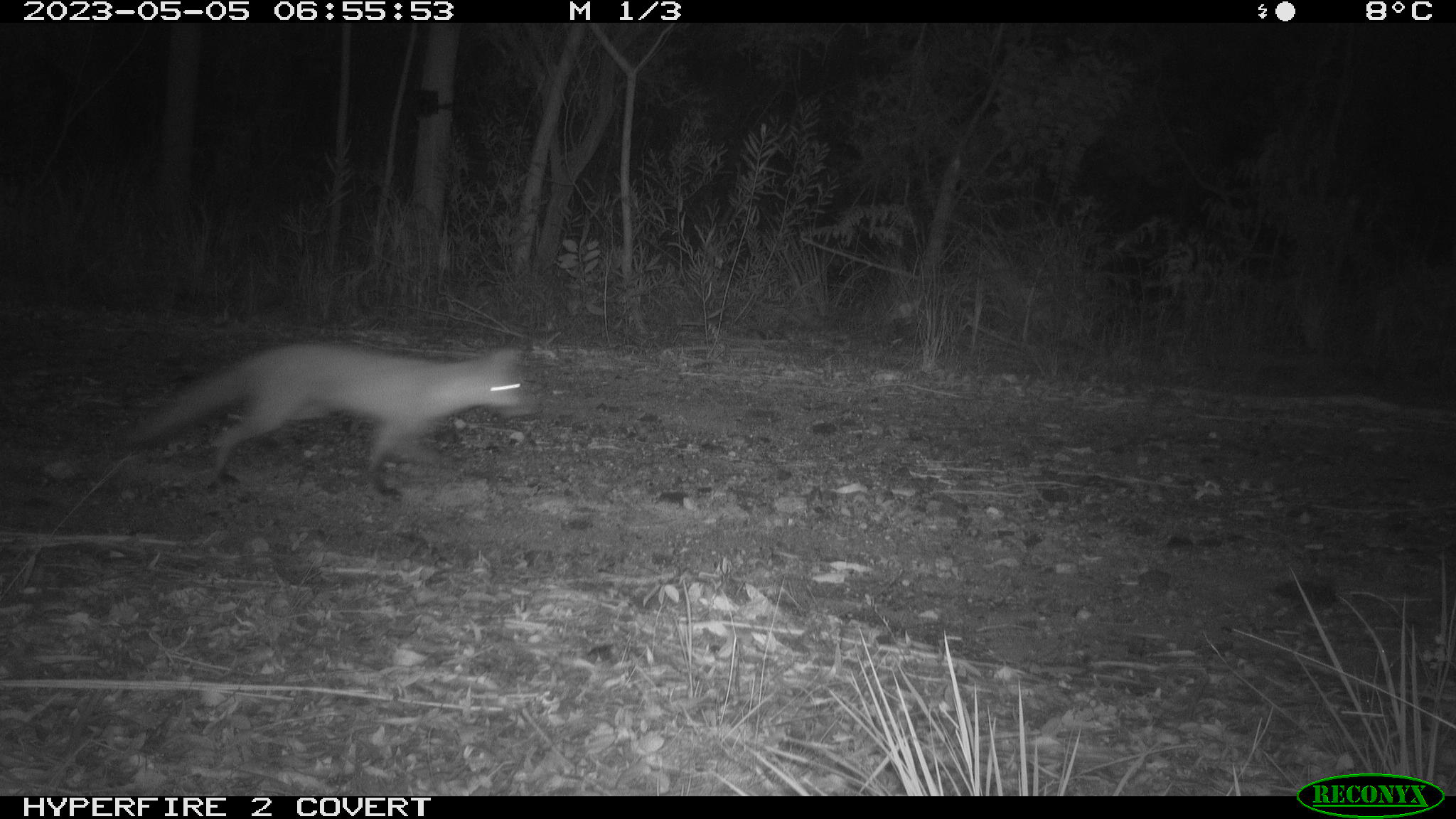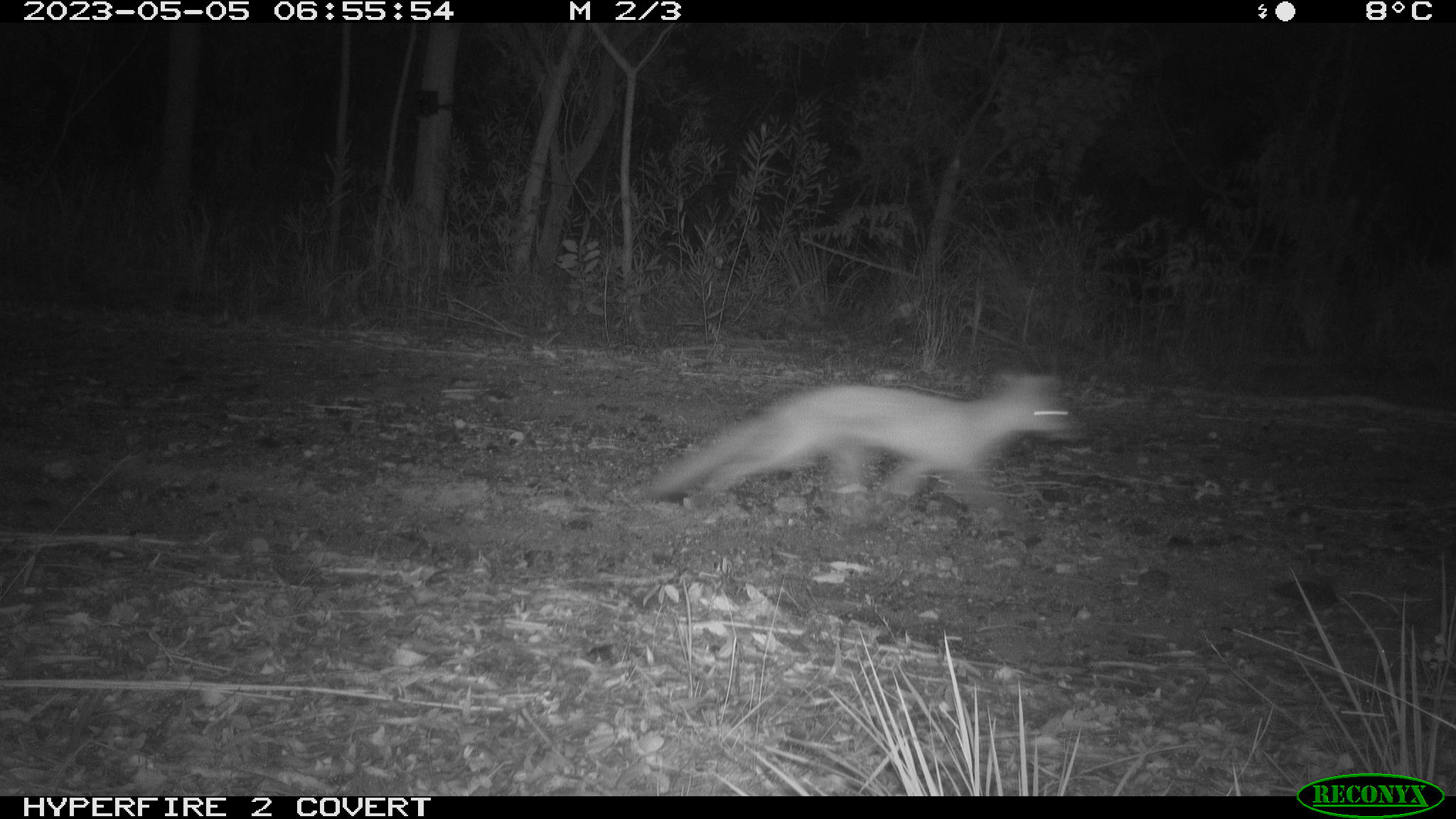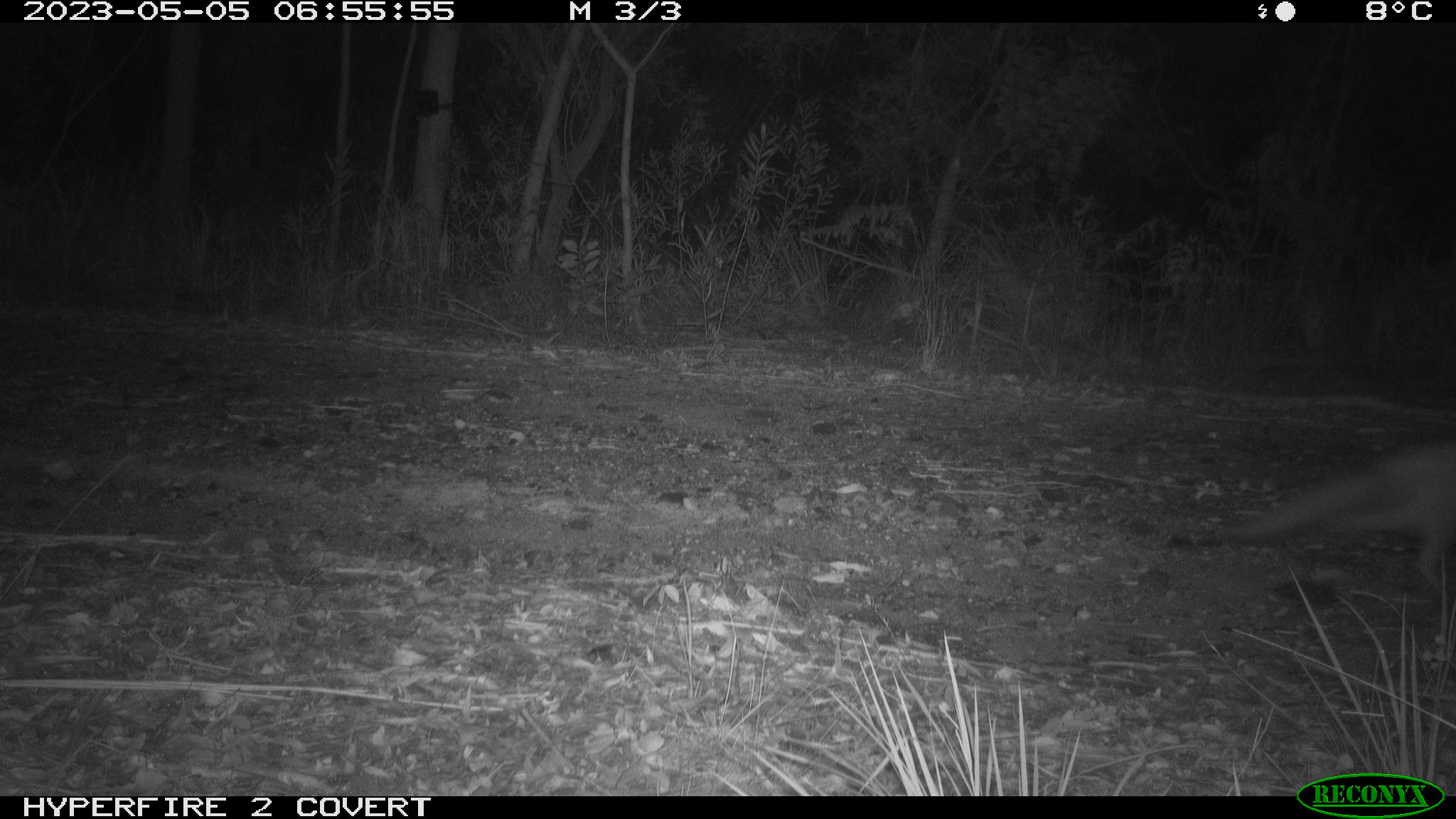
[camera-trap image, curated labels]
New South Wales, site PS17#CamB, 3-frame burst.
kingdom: Animalia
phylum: Chordata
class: Mammalia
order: Carnivora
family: Canidae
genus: Vulpes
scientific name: Vulpes vulpes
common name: red fox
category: fox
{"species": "fox (red fox) (Vulpes vulpes)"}